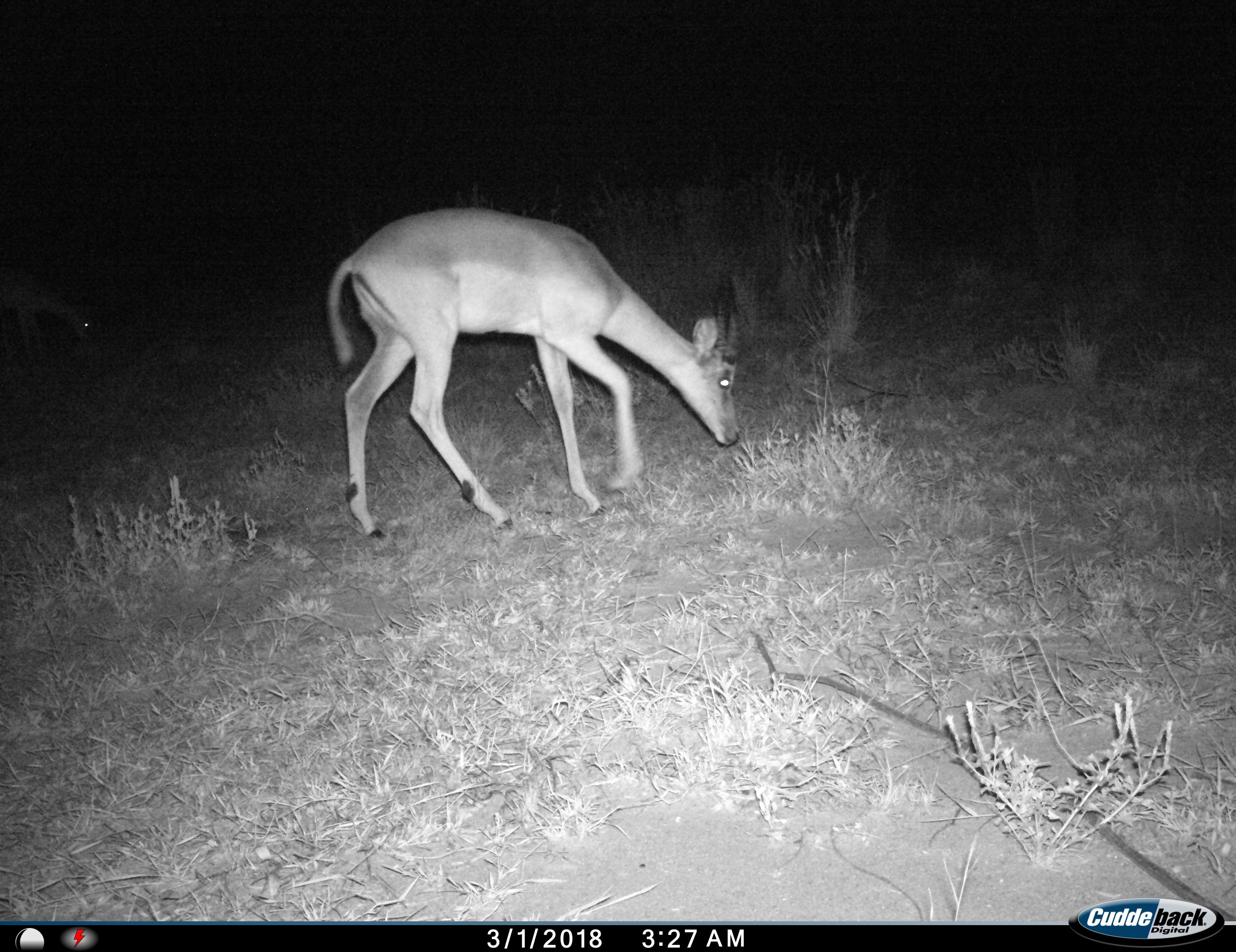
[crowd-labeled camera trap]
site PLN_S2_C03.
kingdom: Animalia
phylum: Chordata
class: Mammalia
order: Artiodactyla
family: Bovidae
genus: Aepyceros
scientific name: Aepyceros melampus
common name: impala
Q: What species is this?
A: Impala (Aepyceros melampus).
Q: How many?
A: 1.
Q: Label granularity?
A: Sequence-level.